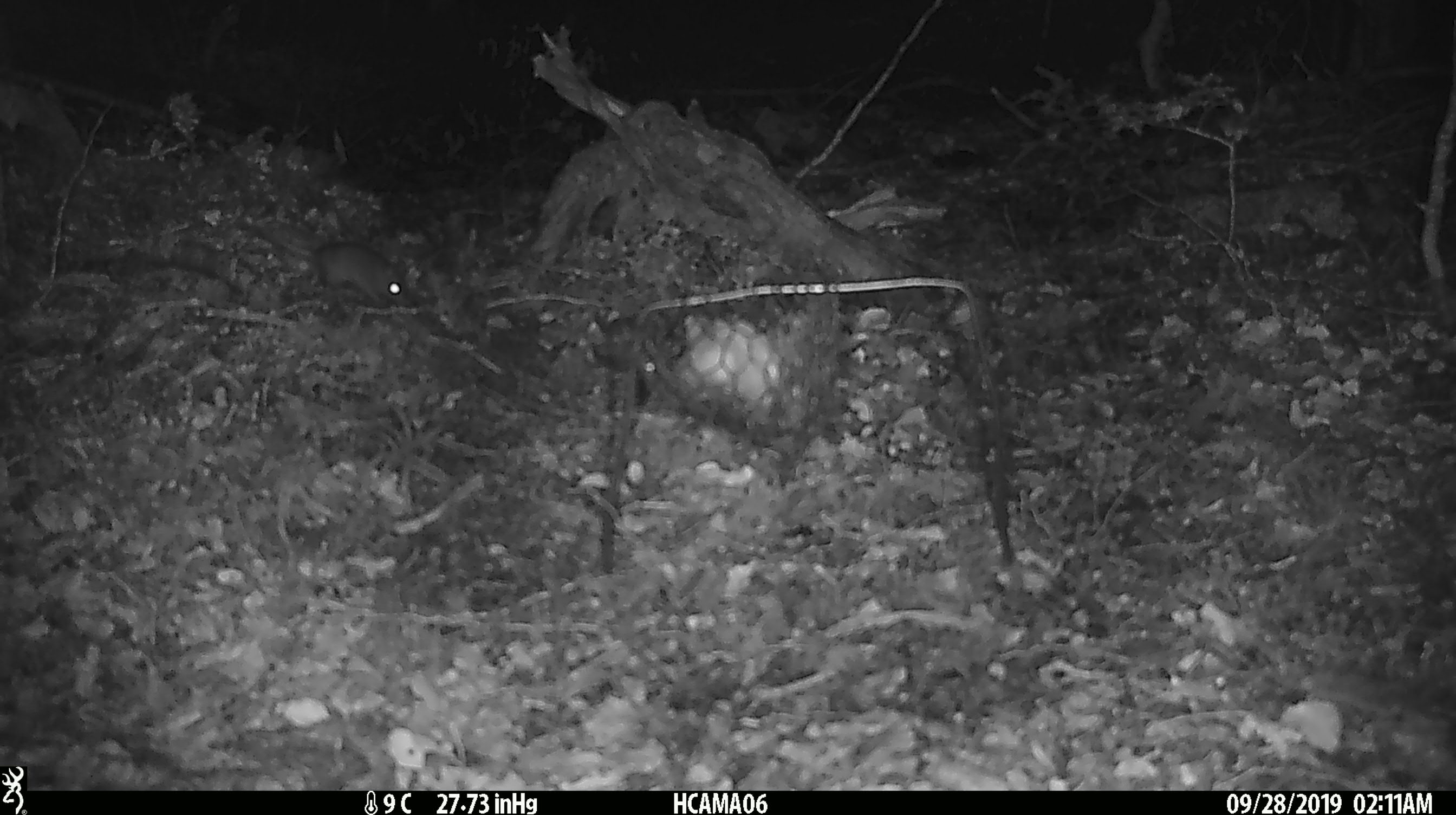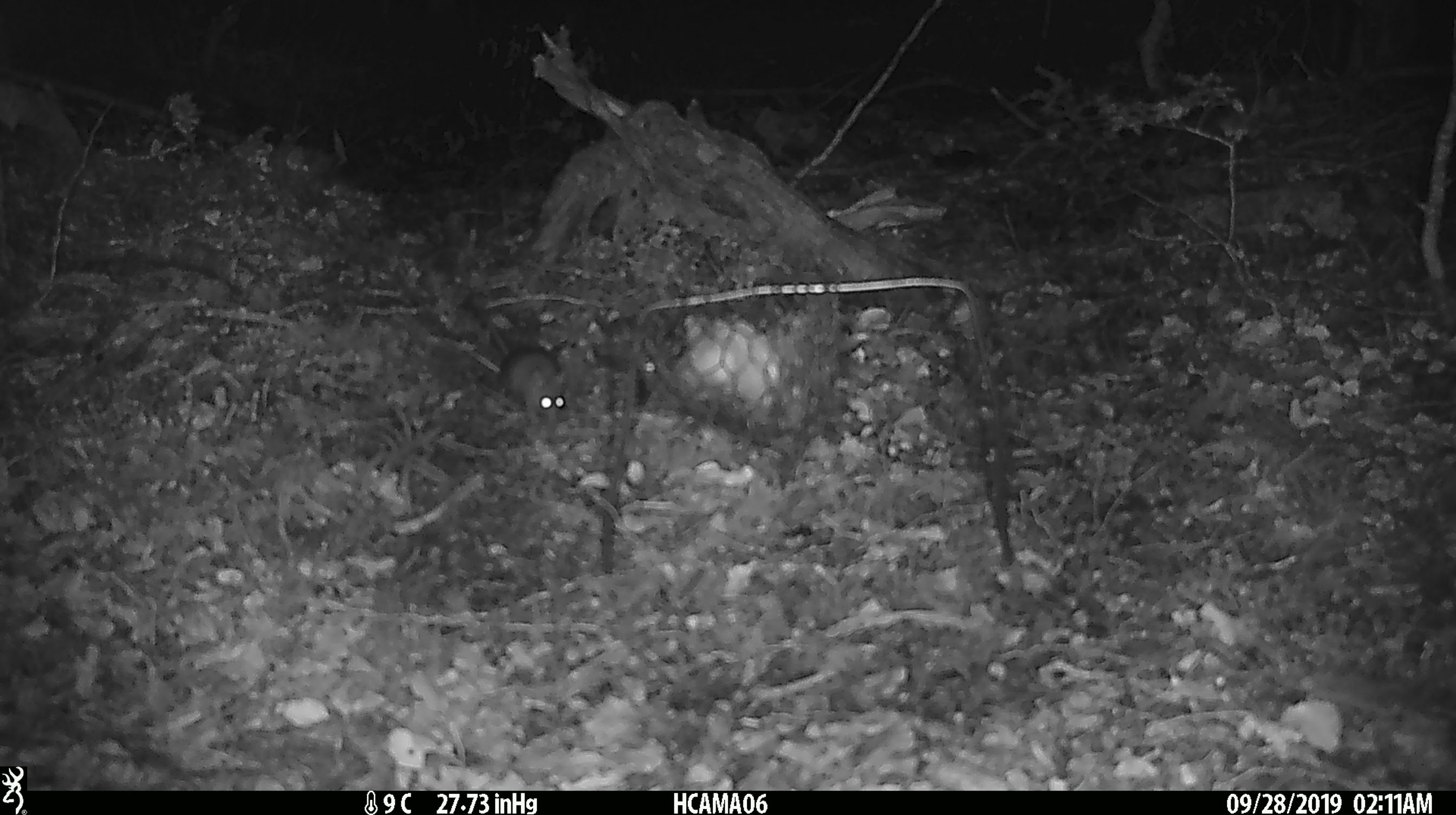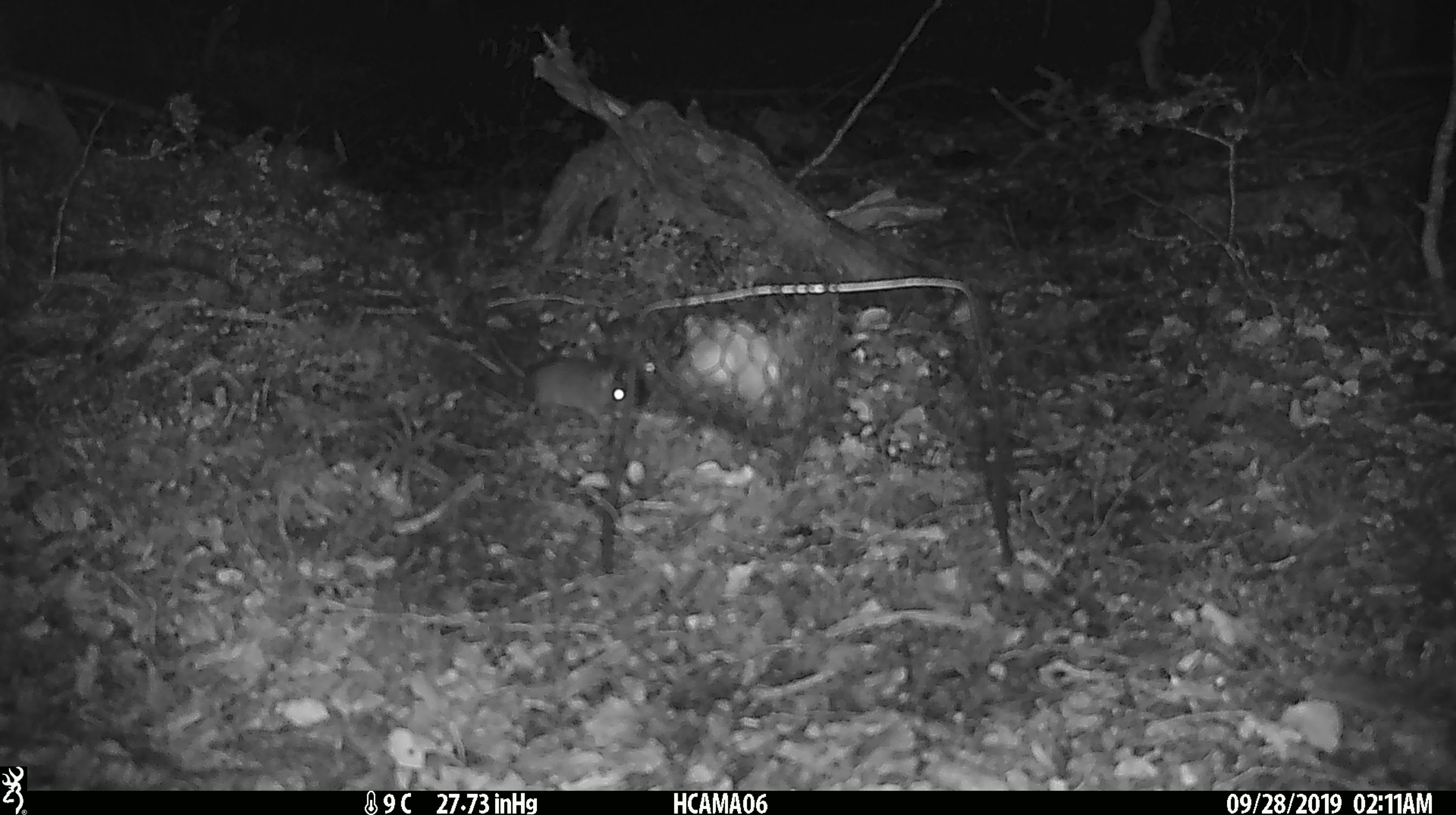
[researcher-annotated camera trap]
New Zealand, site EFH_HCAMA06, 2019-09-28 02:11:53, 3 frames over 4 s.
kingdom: Animalia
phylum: Chordata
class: Mammalia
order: Rodentia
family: Muridae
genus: Mus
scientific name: Mus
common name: mouse